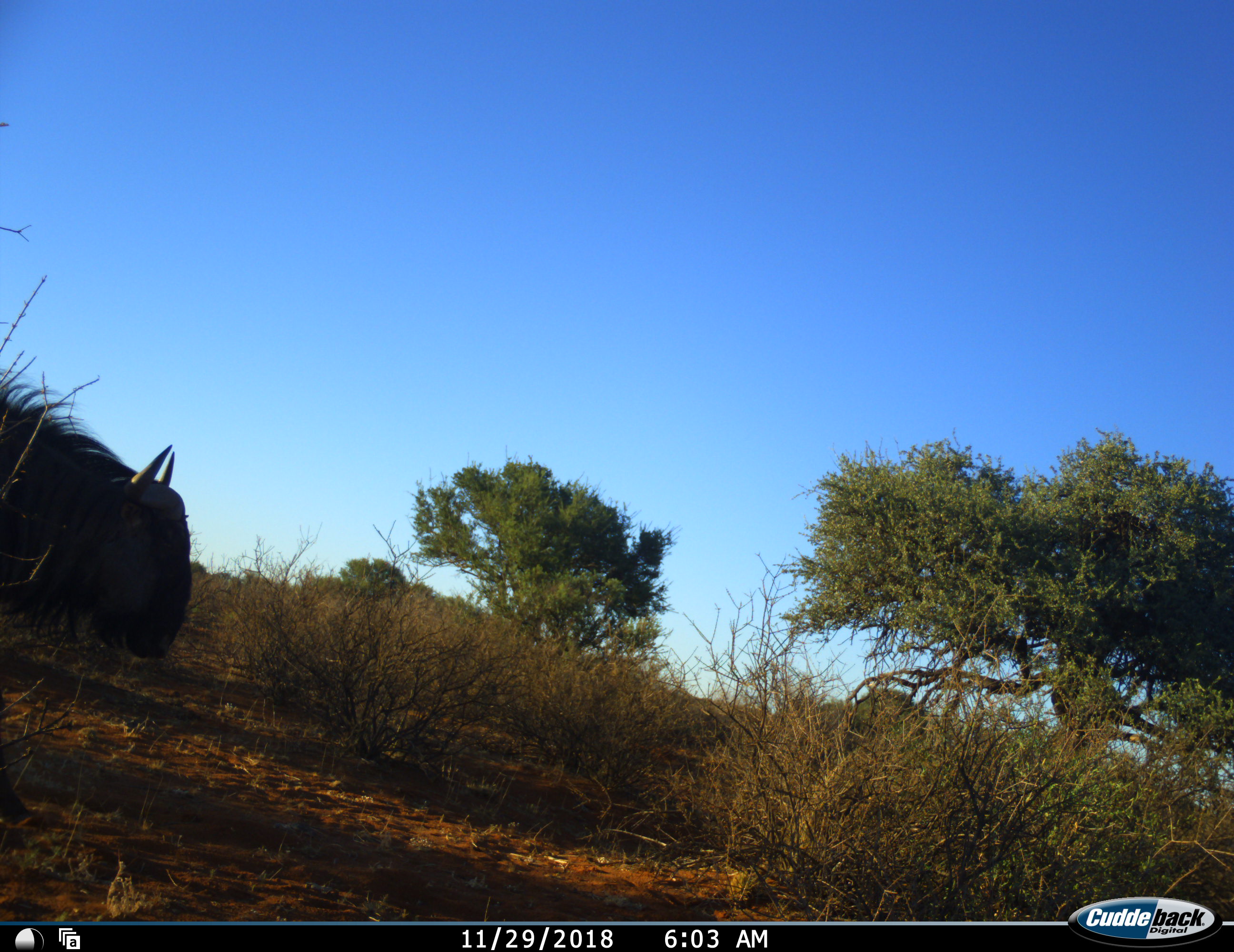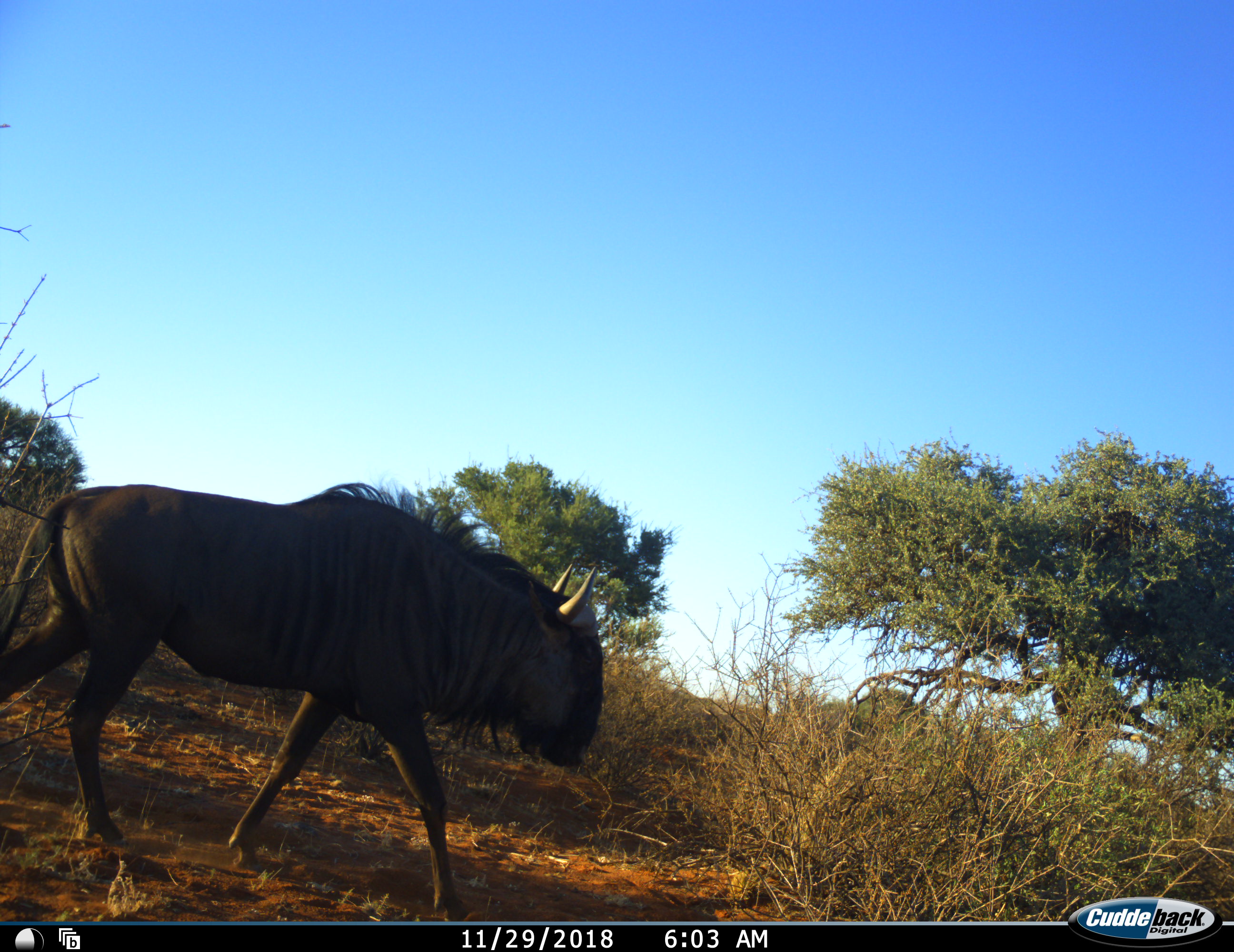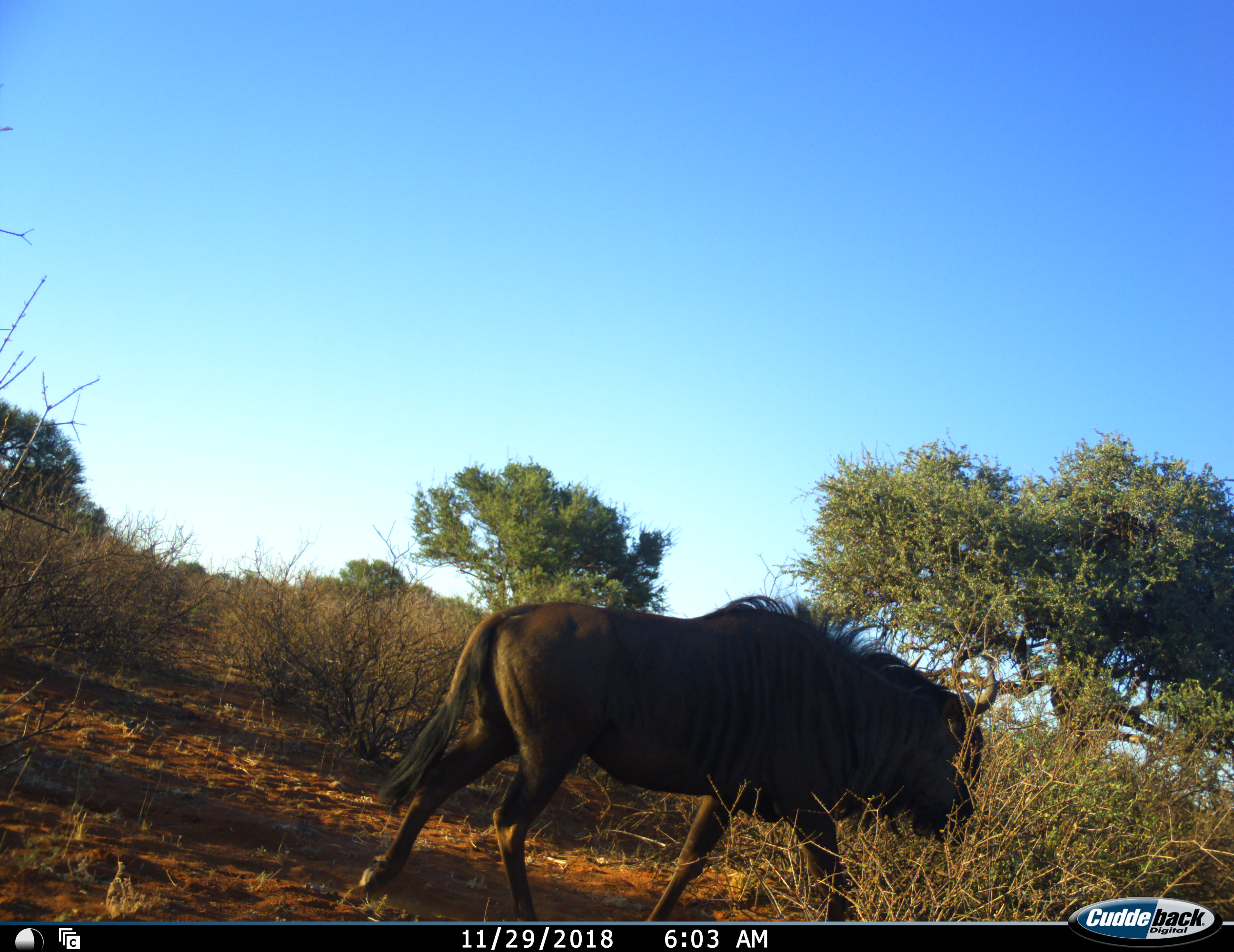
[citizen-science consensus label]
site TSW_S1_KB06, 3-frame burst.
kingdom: Animalia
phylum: Chordata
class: Mammalia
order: Artiodactyla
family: Bovidae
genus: Connochaetes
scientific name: Connochaetes taurinus taurinus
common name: blue wildebeest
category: wildebeestblue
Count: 1.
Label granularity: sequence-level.